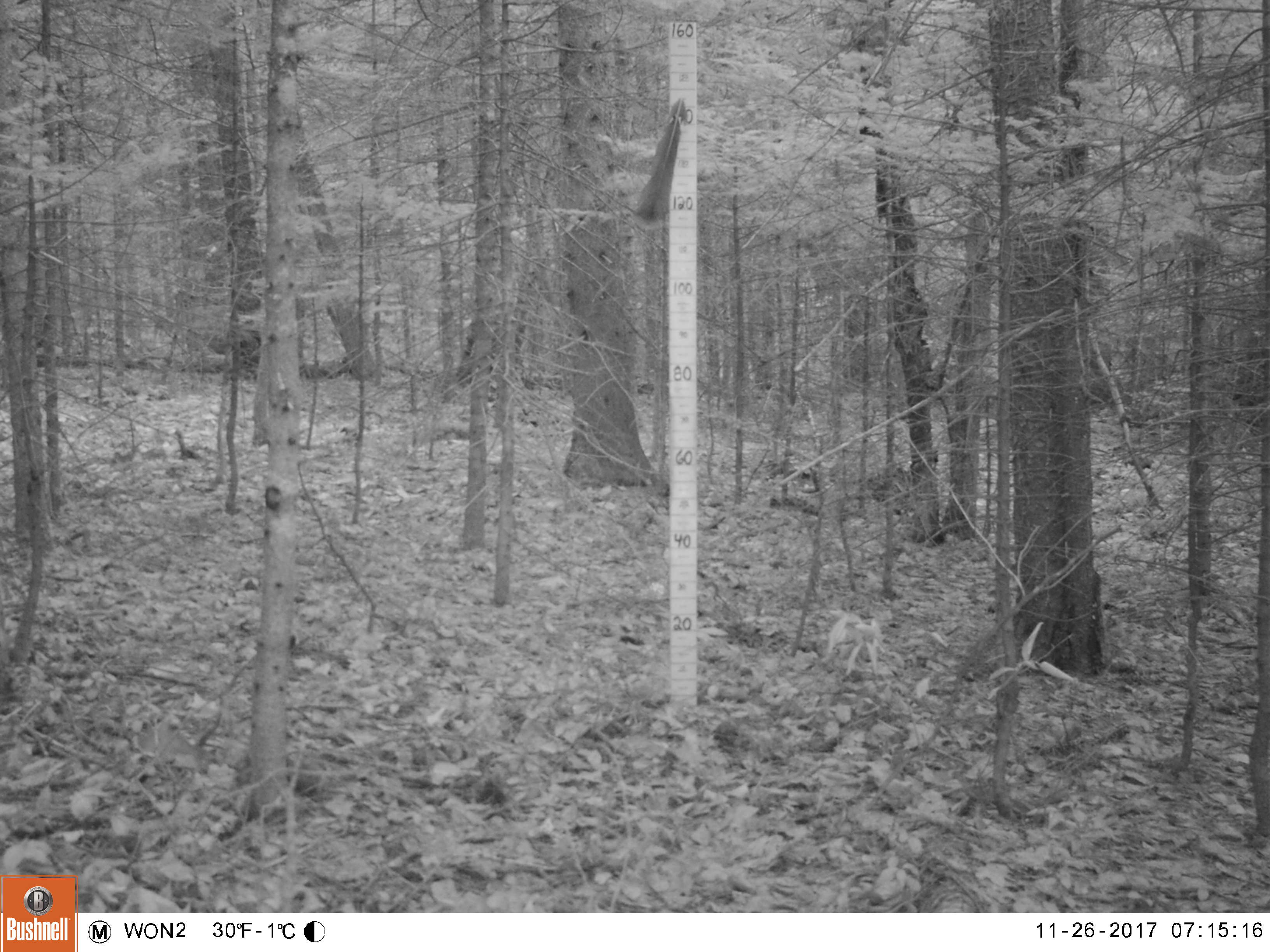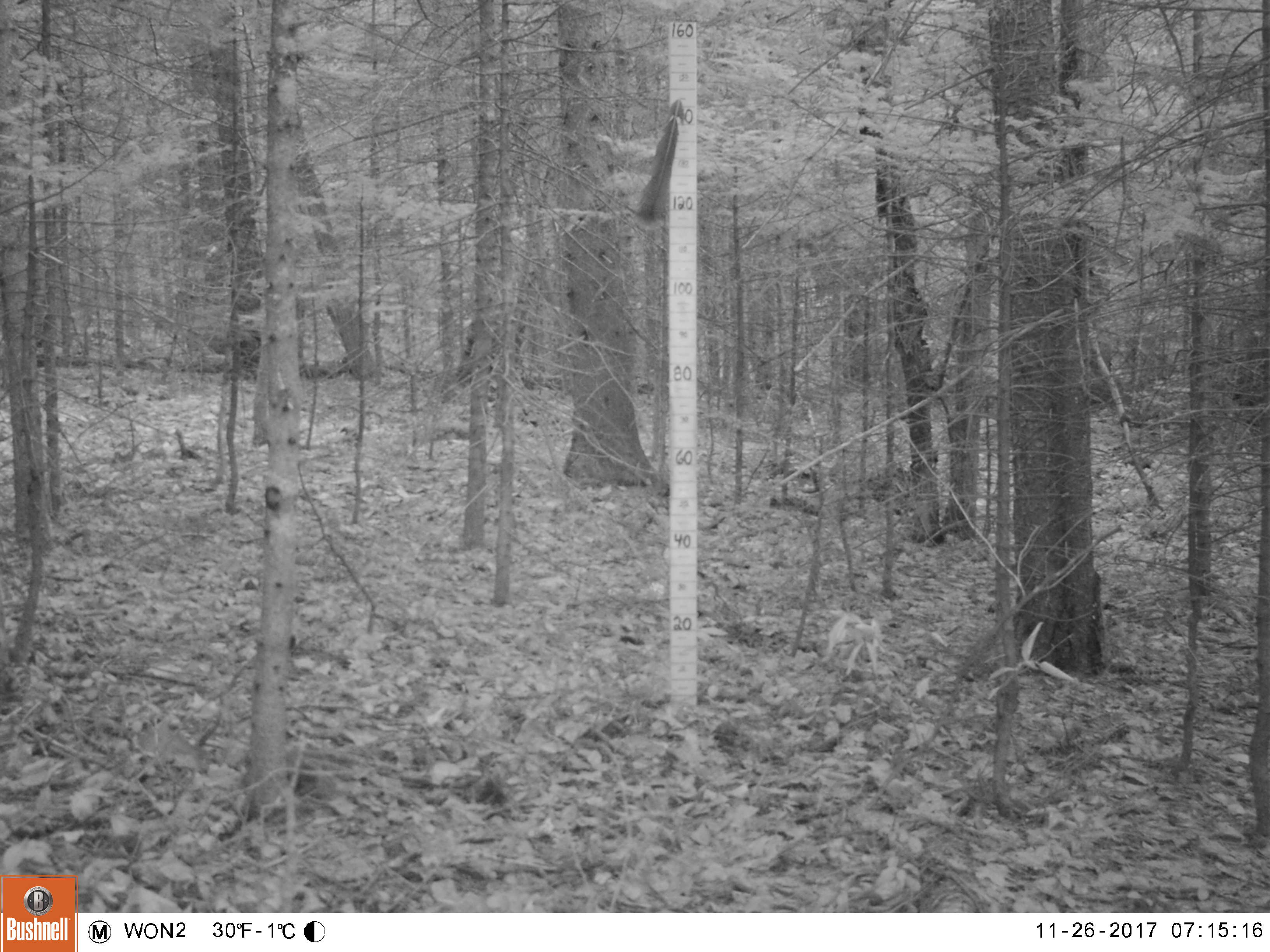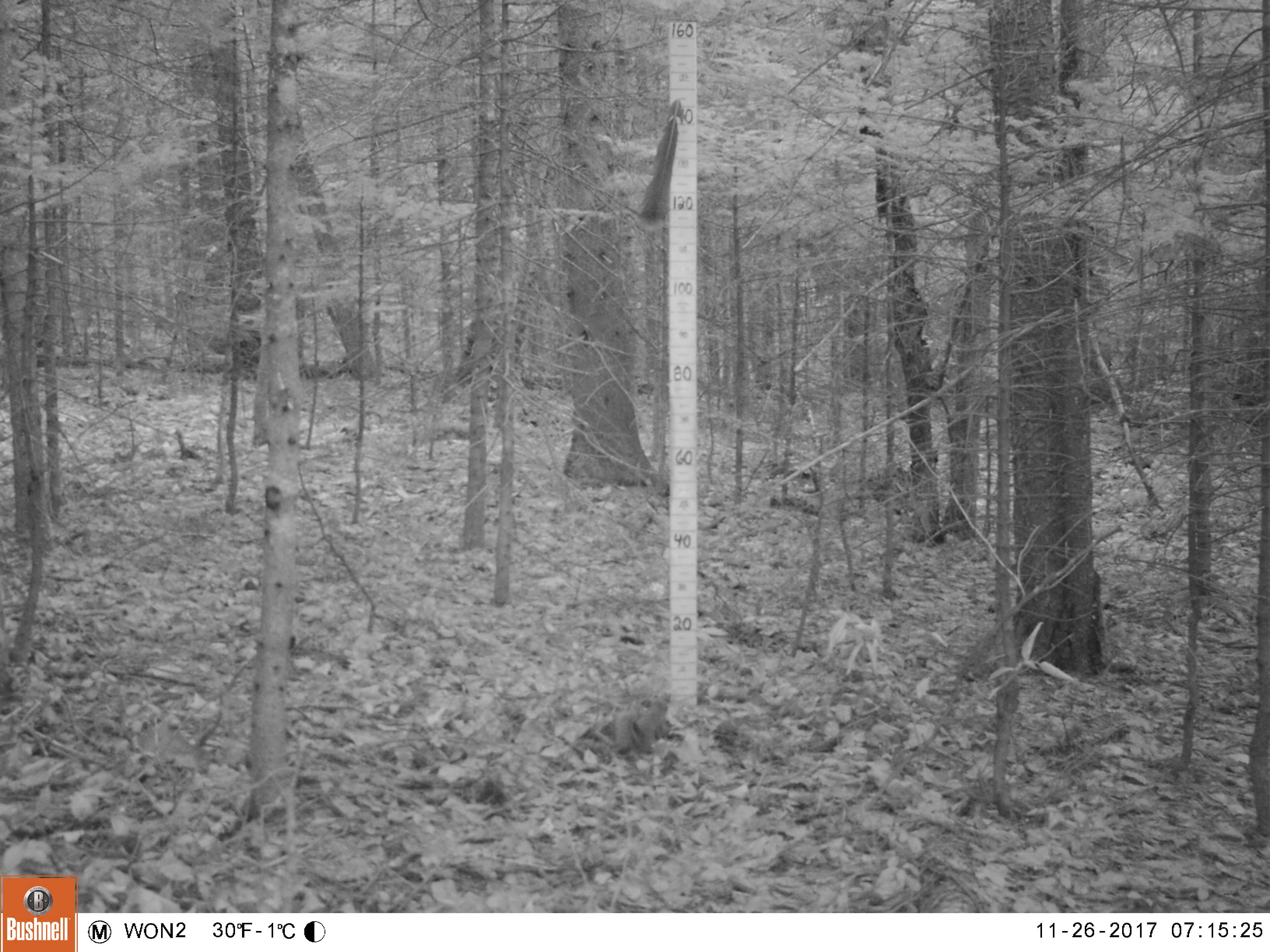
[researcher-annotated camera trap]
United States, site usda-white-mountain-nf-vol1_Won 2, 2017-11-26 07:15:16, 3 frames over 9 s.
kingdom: Animalia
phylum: Chordata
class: Mammalia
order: Rodentia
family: Sciuridae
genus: Tamiasciurus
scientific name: Tamiasciurus hudsonicus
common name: red squirrel